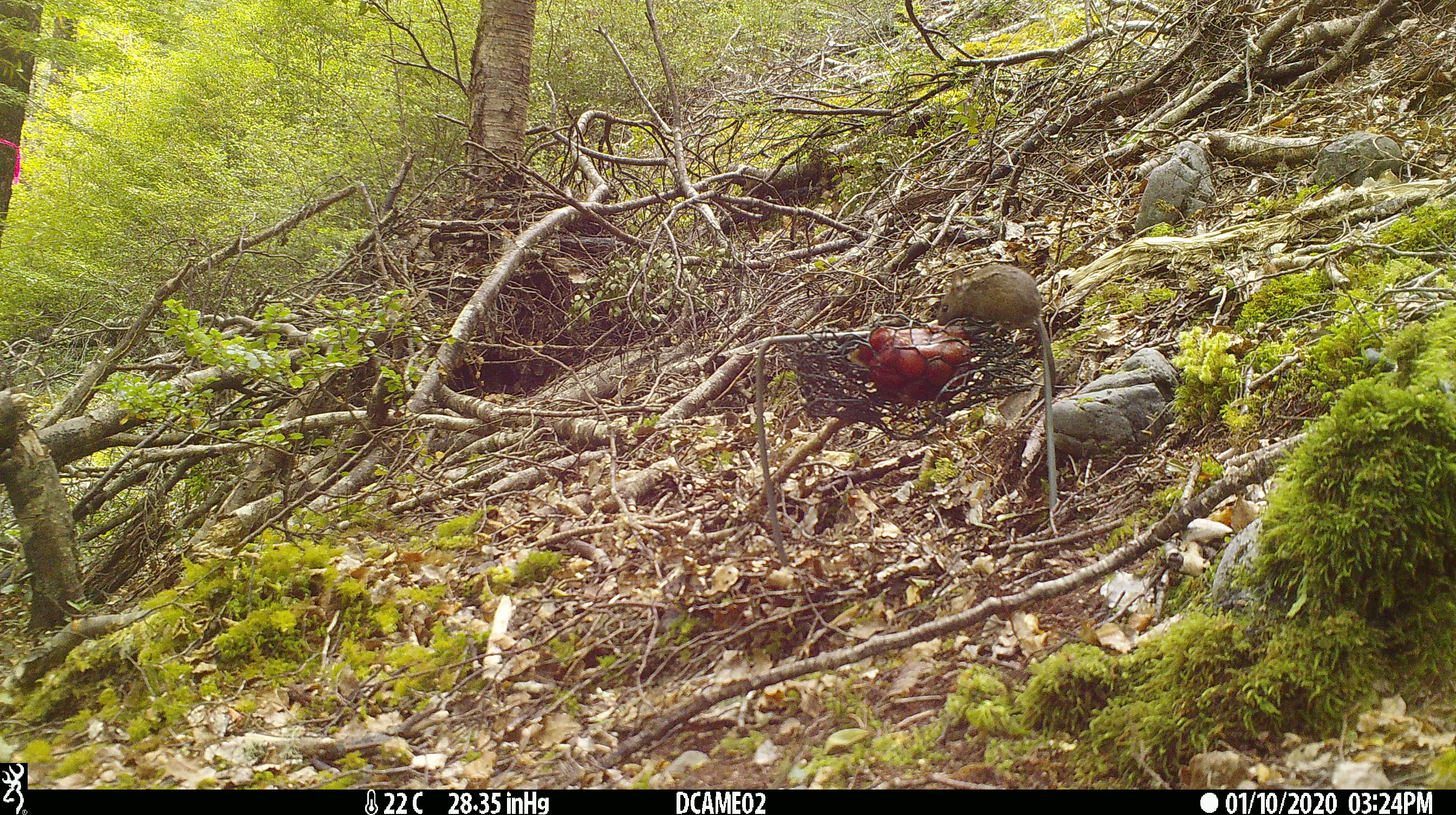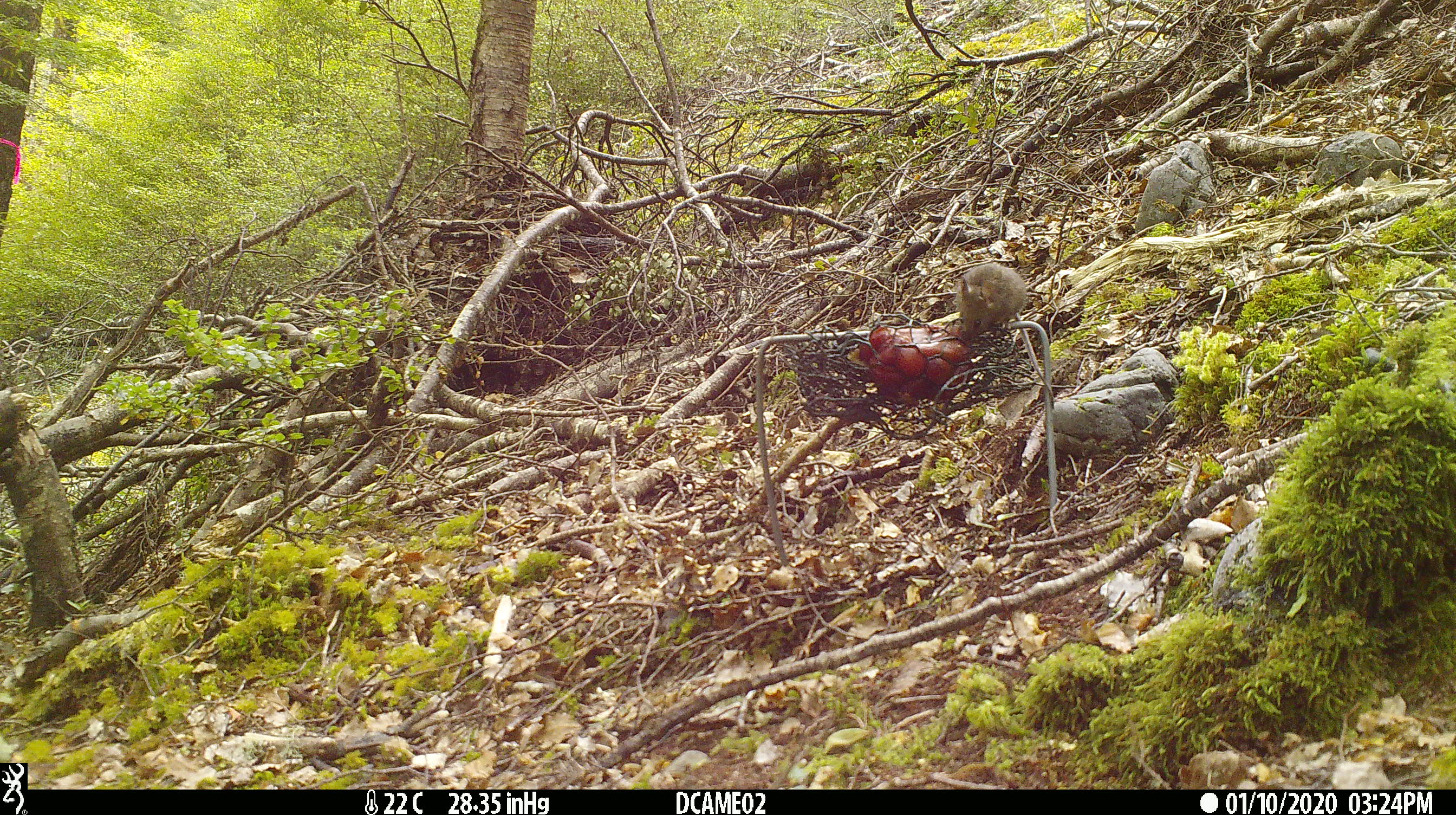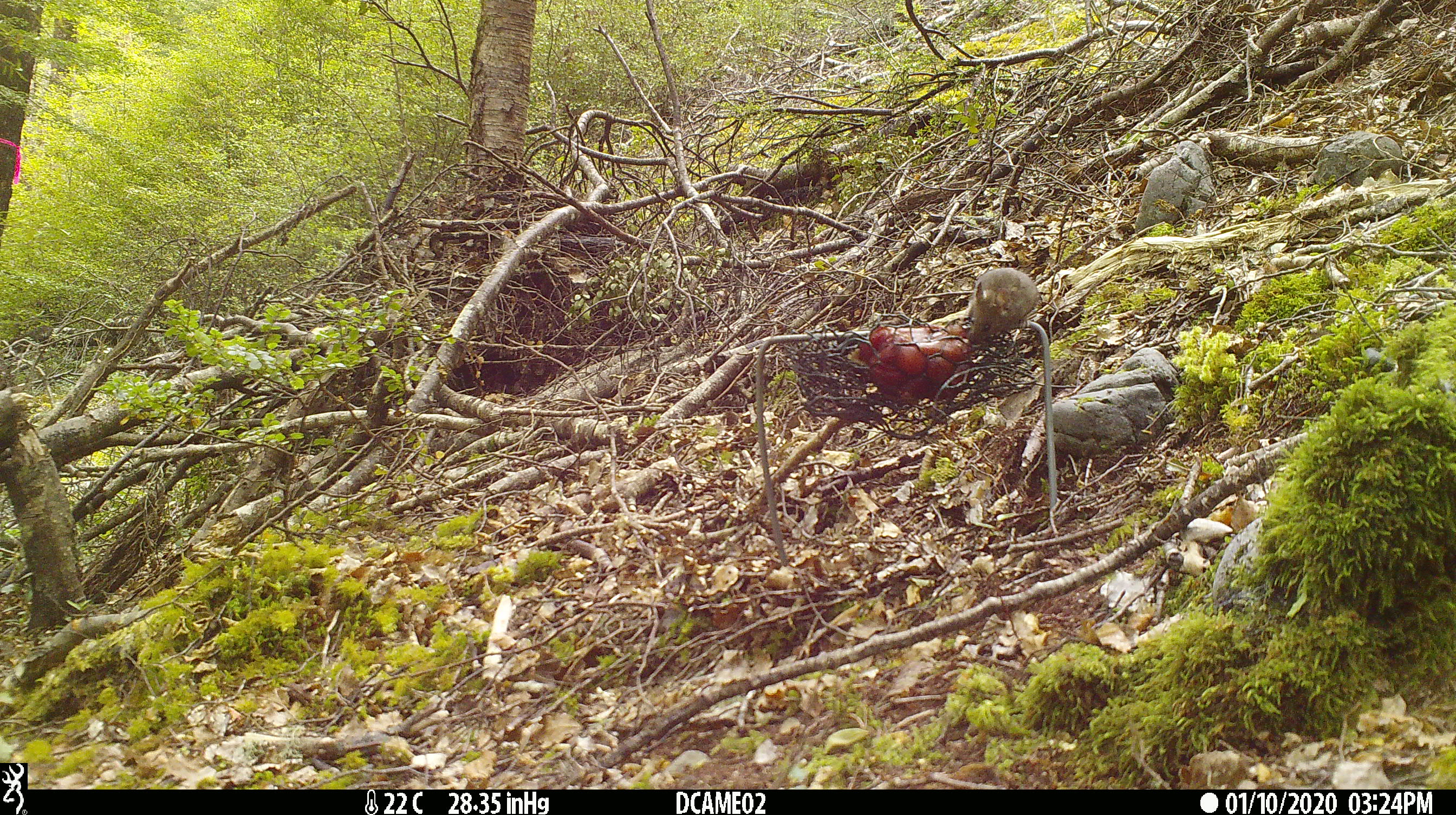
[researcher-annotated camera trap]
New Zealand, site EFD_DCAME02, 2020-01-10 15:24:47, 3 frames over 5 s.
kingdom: Animalia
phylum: Chordata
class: Mammalia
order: Rodentia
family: Muridae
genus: Mus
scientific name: Mus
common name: mouse